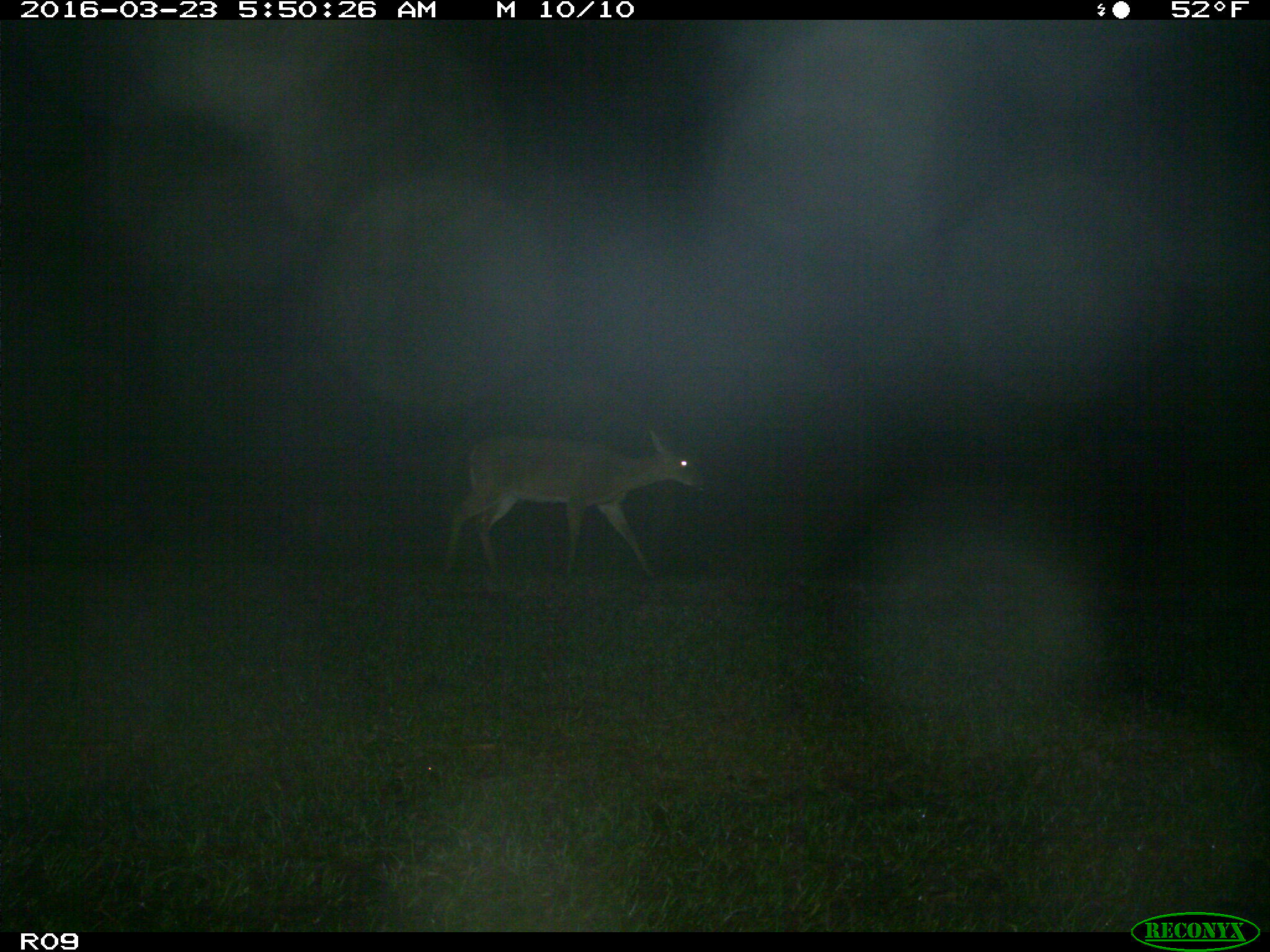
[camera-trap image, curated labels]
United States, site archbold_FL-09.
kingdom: Animalia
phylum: Chordata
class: Mammalia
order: Artiodactyla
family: Cervidae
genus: Odocoileus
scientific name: Odocoileus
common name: deer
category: unidentified deer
Unidentified deer (deer) (Odocoileus).